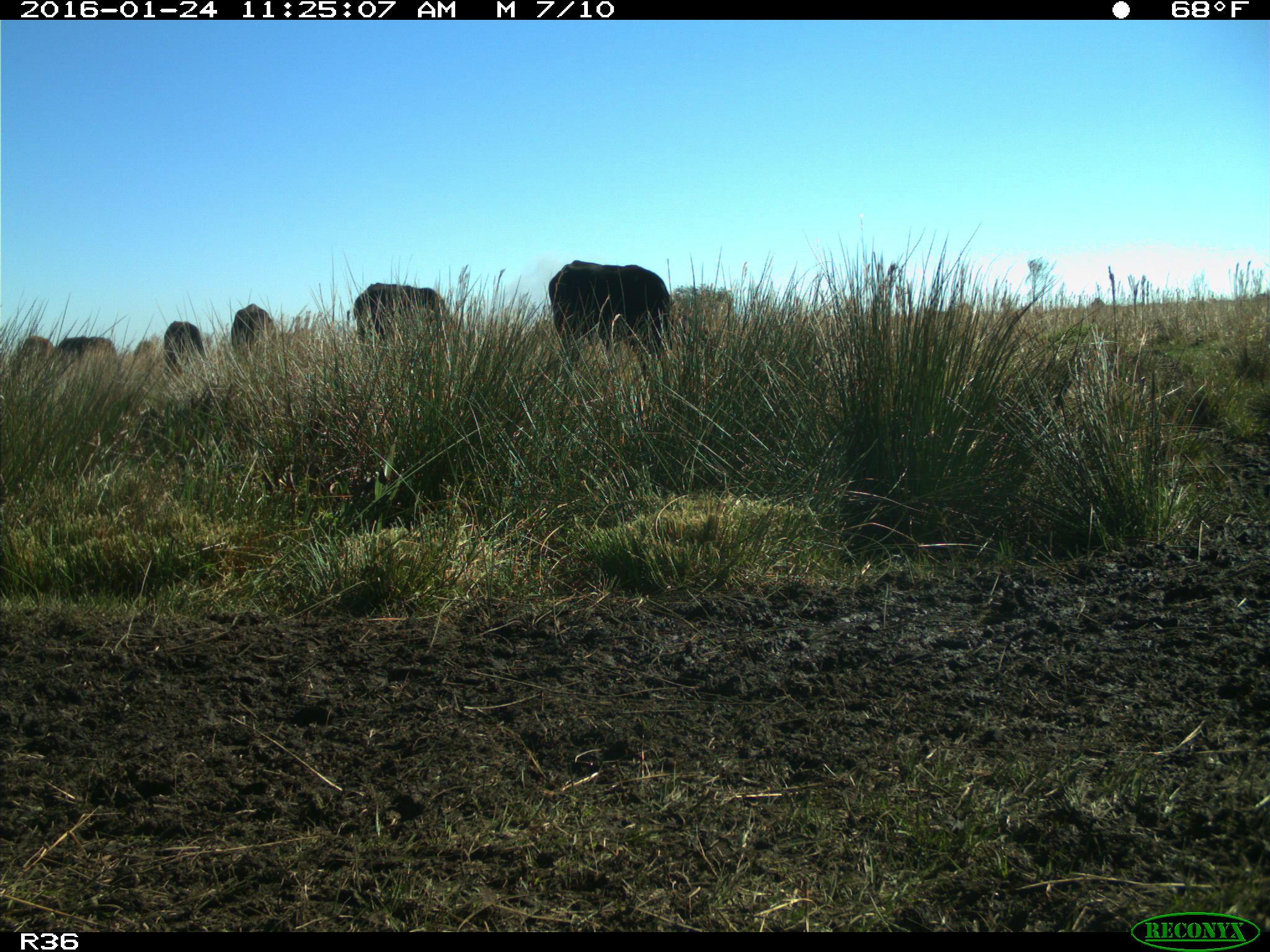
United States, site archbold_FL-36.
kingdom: Animalia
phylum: Chordata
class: Mammalia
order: Artiodactyla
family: Bovidae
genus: Bos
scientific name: Bos taurus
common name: domestic cow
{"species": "Bos taurus (domestic cow)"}